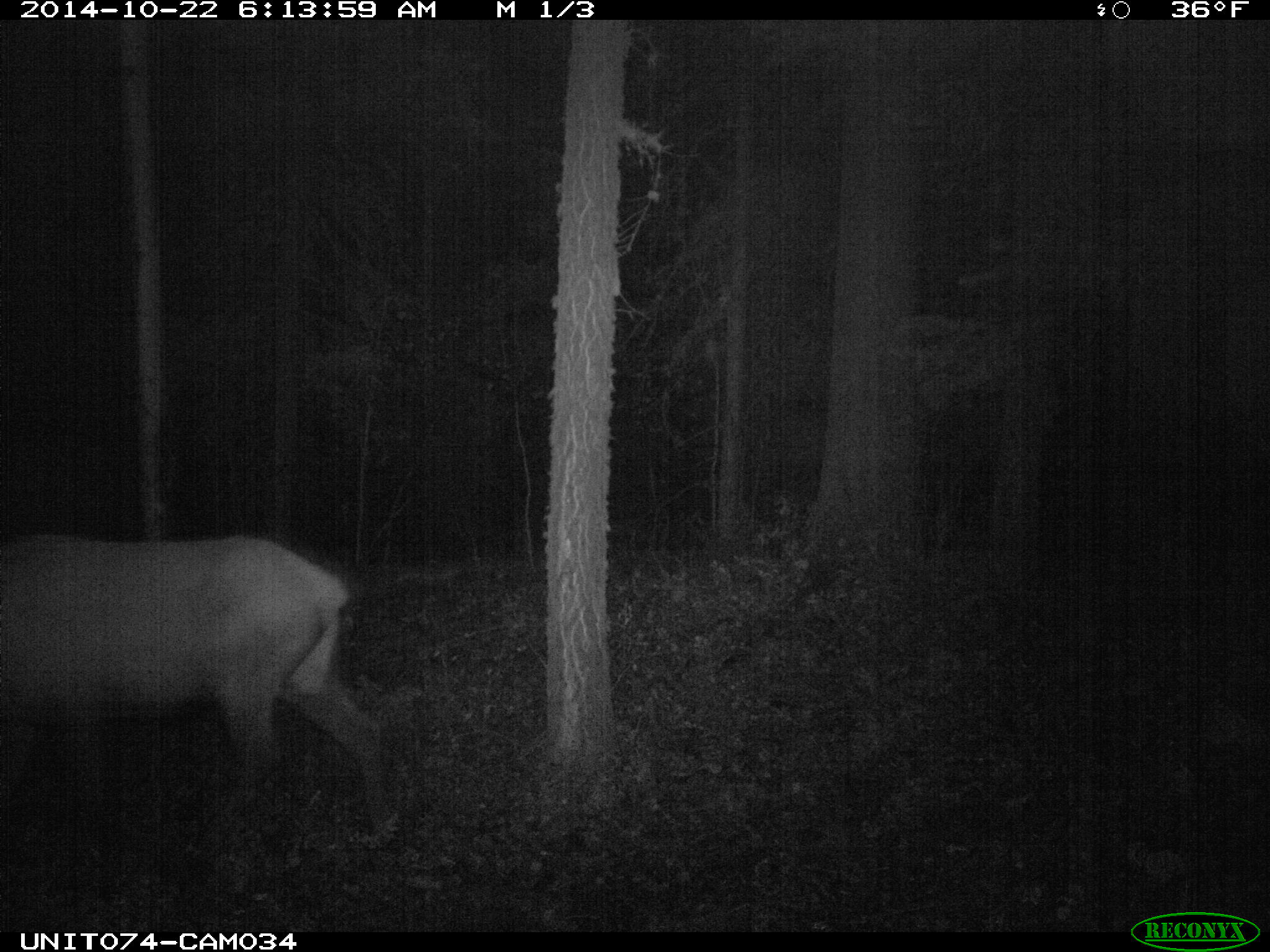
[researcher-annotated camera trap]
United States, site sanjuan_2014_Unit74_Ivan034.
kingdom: Animalia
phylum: Chordata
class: Mammalia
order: Artiodactyla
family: Cervidae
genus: Cervus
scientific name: Cervus elaphus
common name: red deer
Cervus elaphus (red deer).